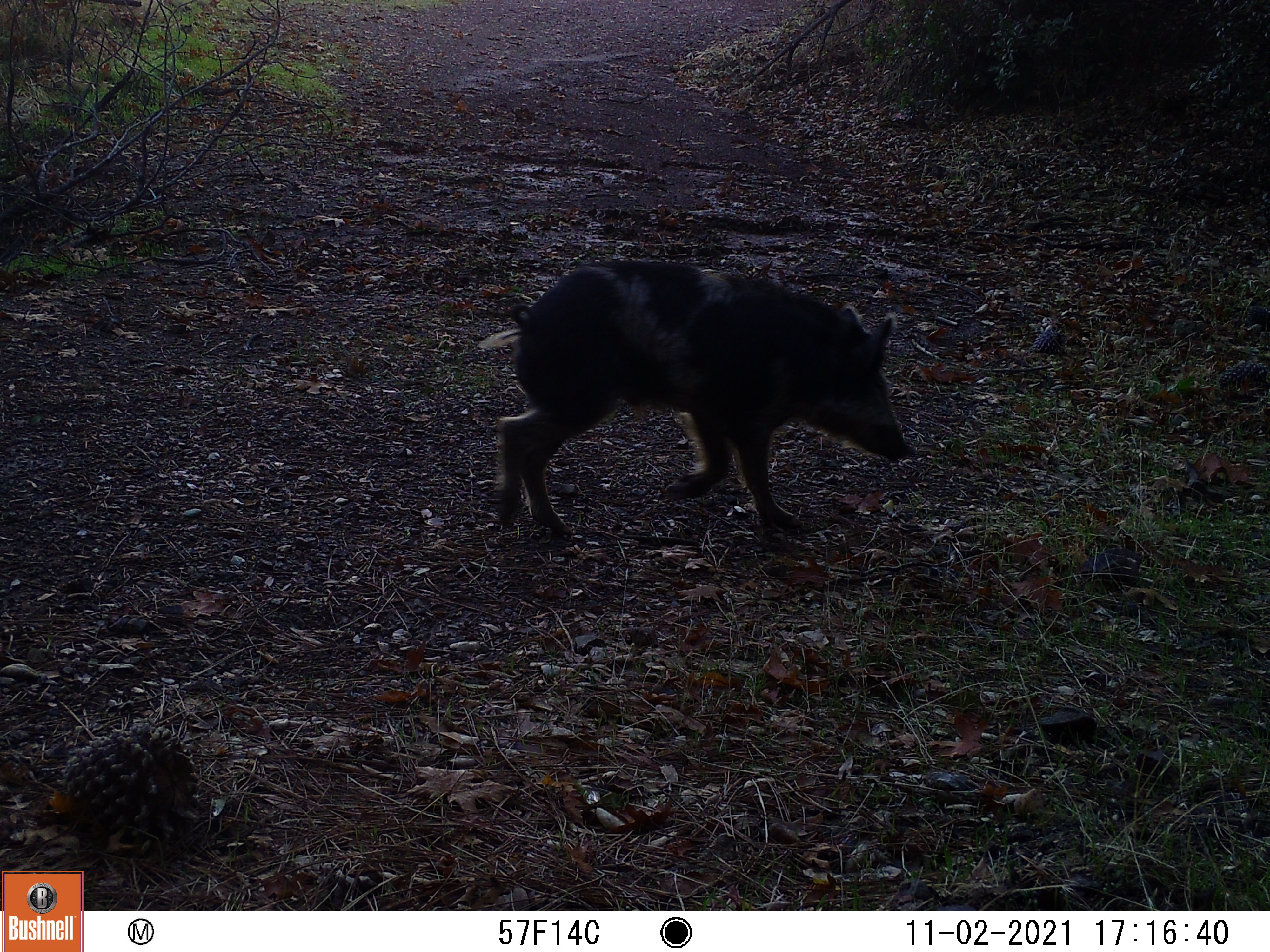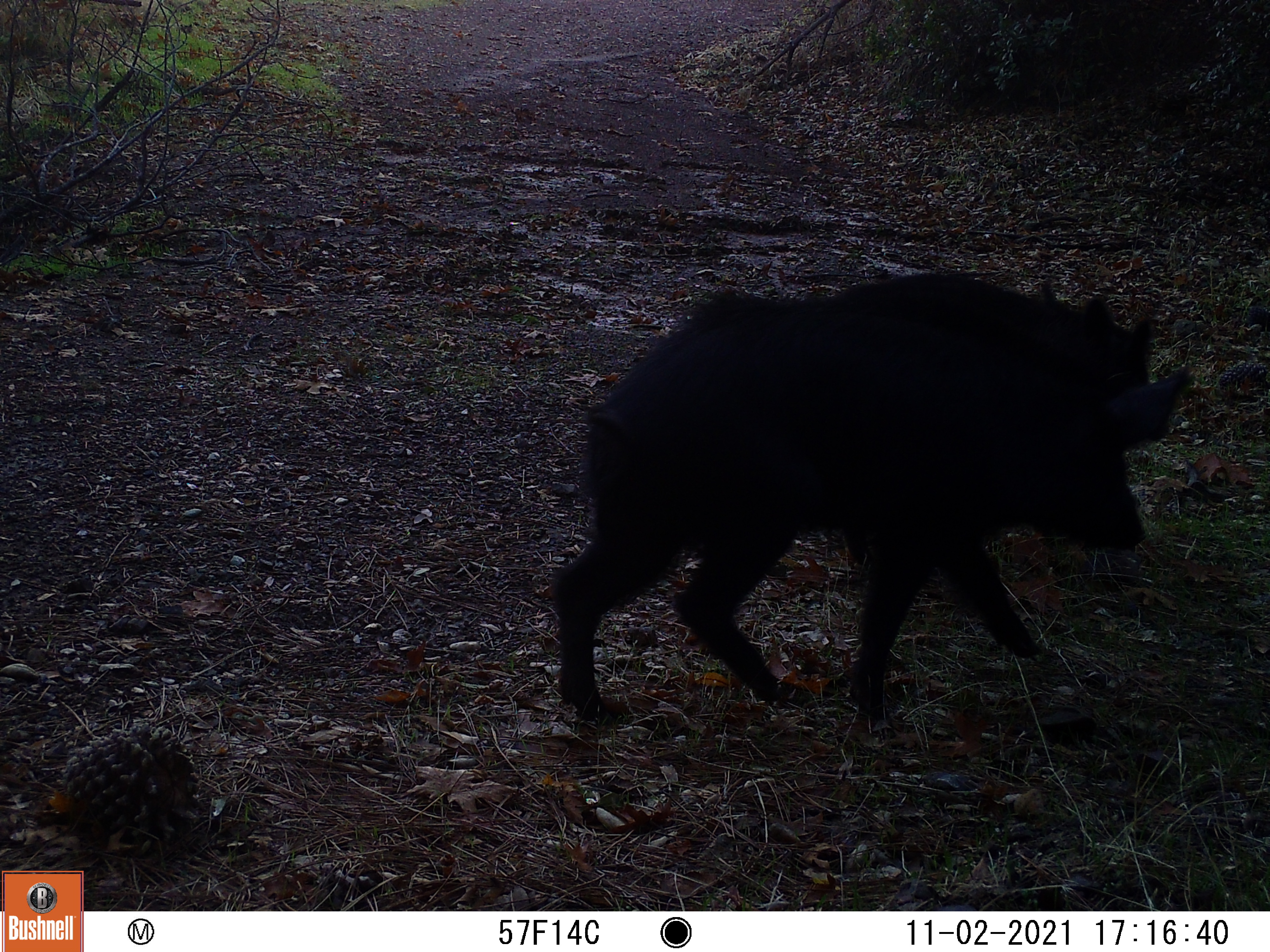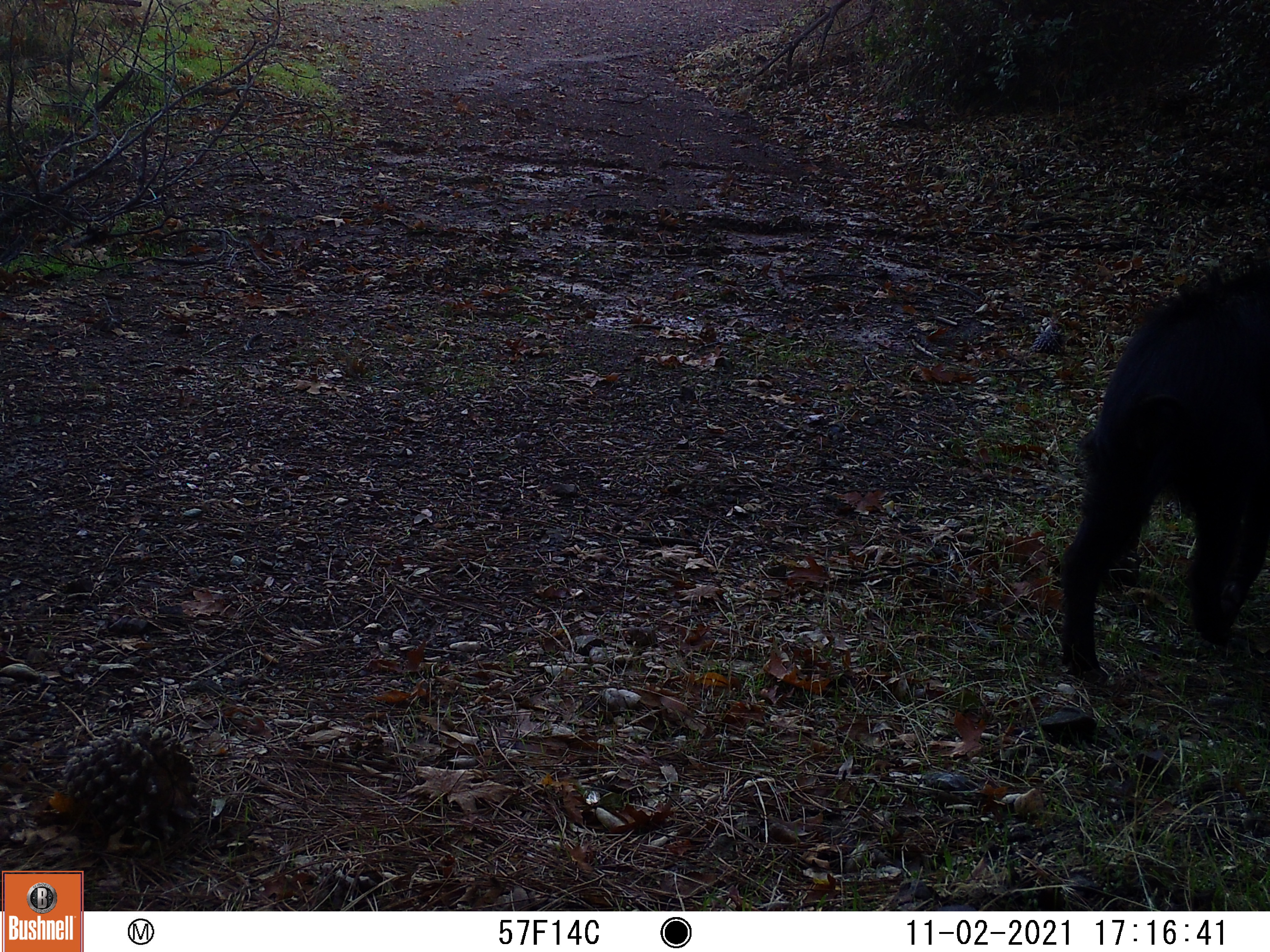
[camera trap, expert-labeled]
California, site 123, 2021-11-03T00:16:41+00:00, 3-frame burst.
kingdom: Animalia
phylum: Chordata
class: Mammalia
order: Artiodactyla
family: Suidae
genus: Sus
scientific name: Sus scrofa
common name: wild boar